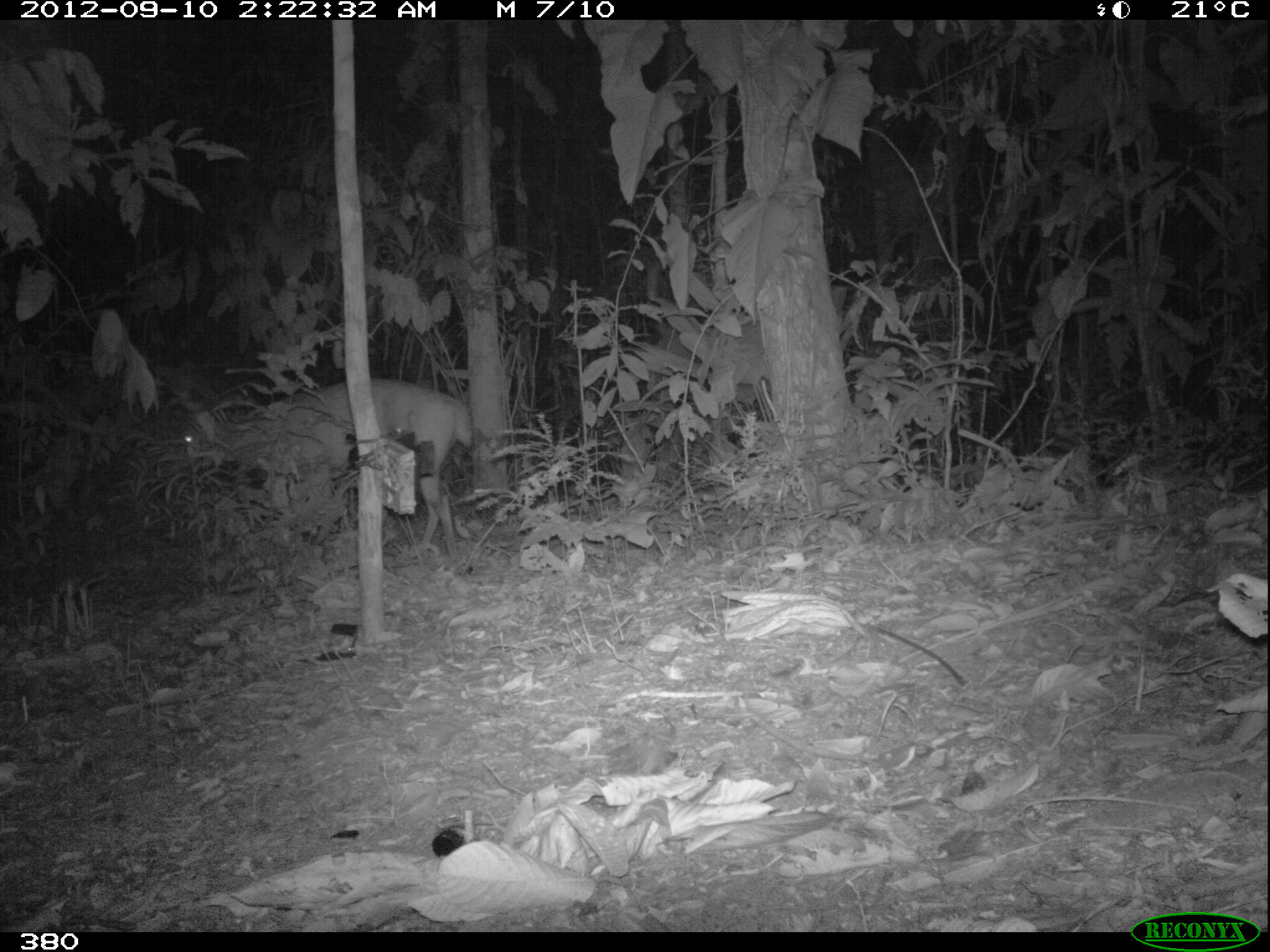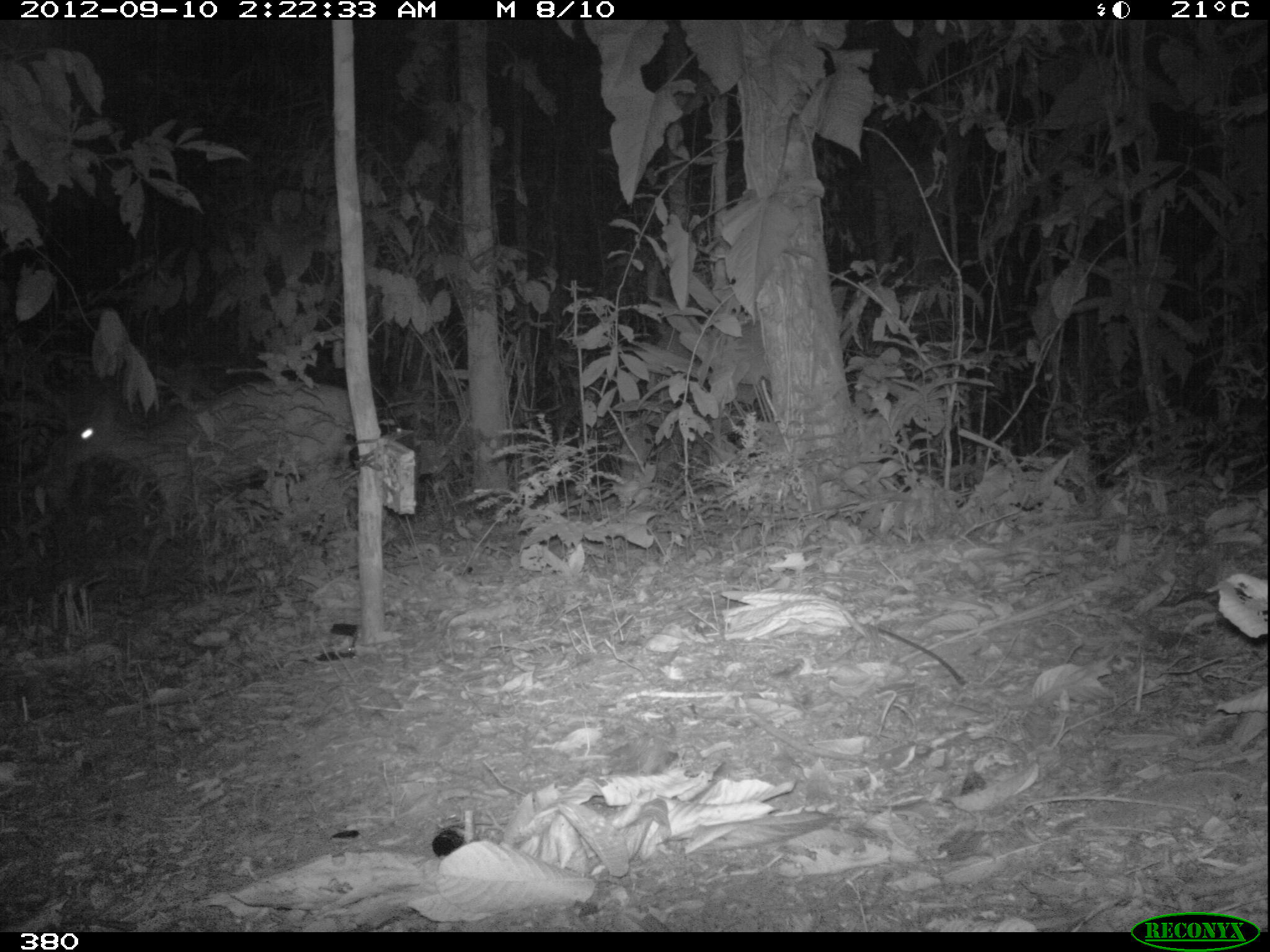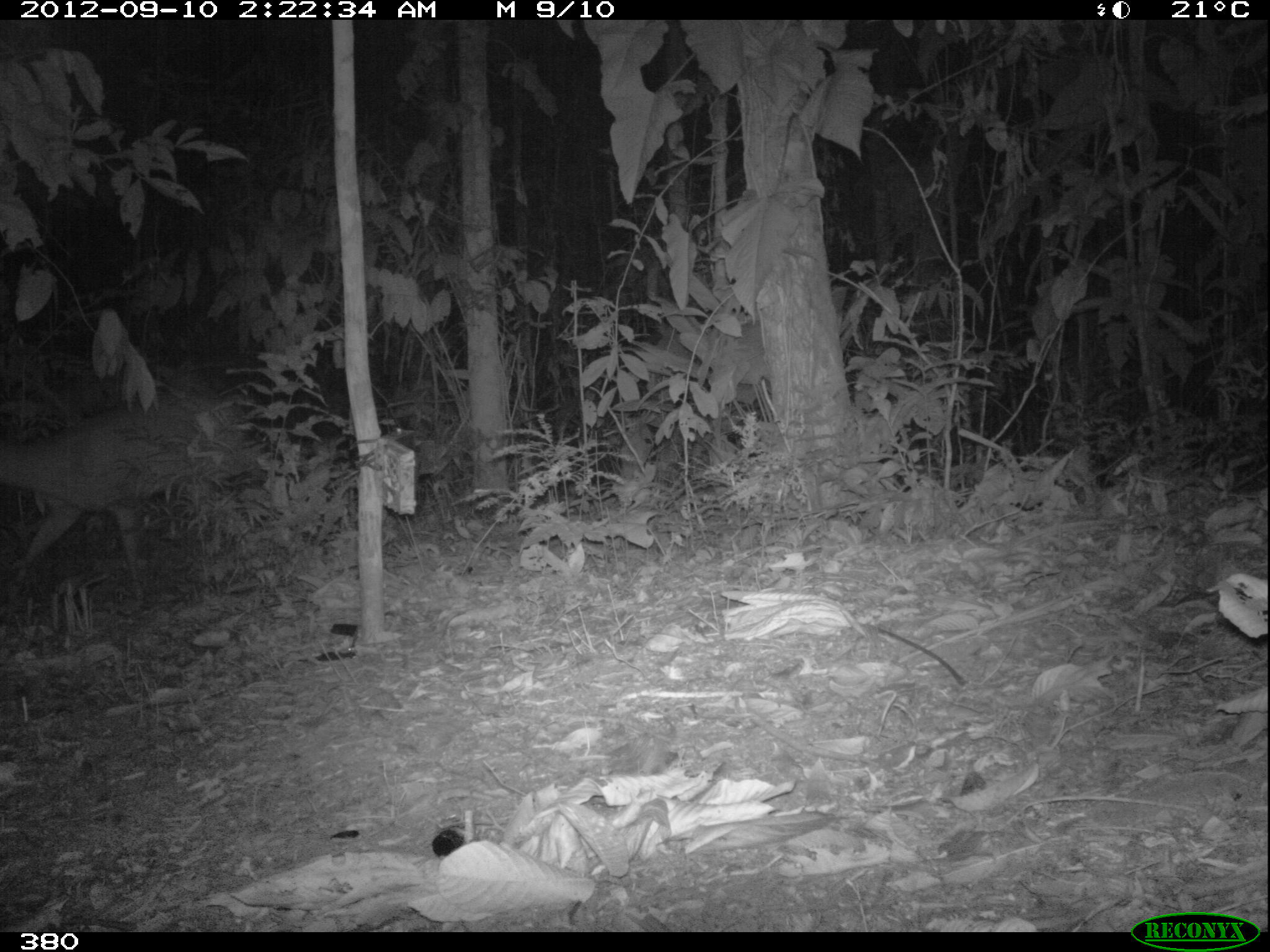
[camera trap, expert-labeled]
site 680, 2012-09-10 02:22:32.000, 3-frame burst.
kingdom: Animalia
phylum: Chordata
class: Mammalia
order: Artiodactyla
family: Cervidae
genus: Mazama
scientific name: Mazama americana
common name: red brocket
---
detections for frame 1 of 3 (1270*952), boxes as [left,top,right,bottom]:
mazama americana: [173,377,480,575]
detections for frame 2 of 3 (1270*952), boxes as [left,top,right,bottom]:
mazama americana: [49,382,353,560]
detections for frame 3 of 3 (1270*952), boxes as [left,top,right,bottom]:
mazama americana: [1,385,283,605]